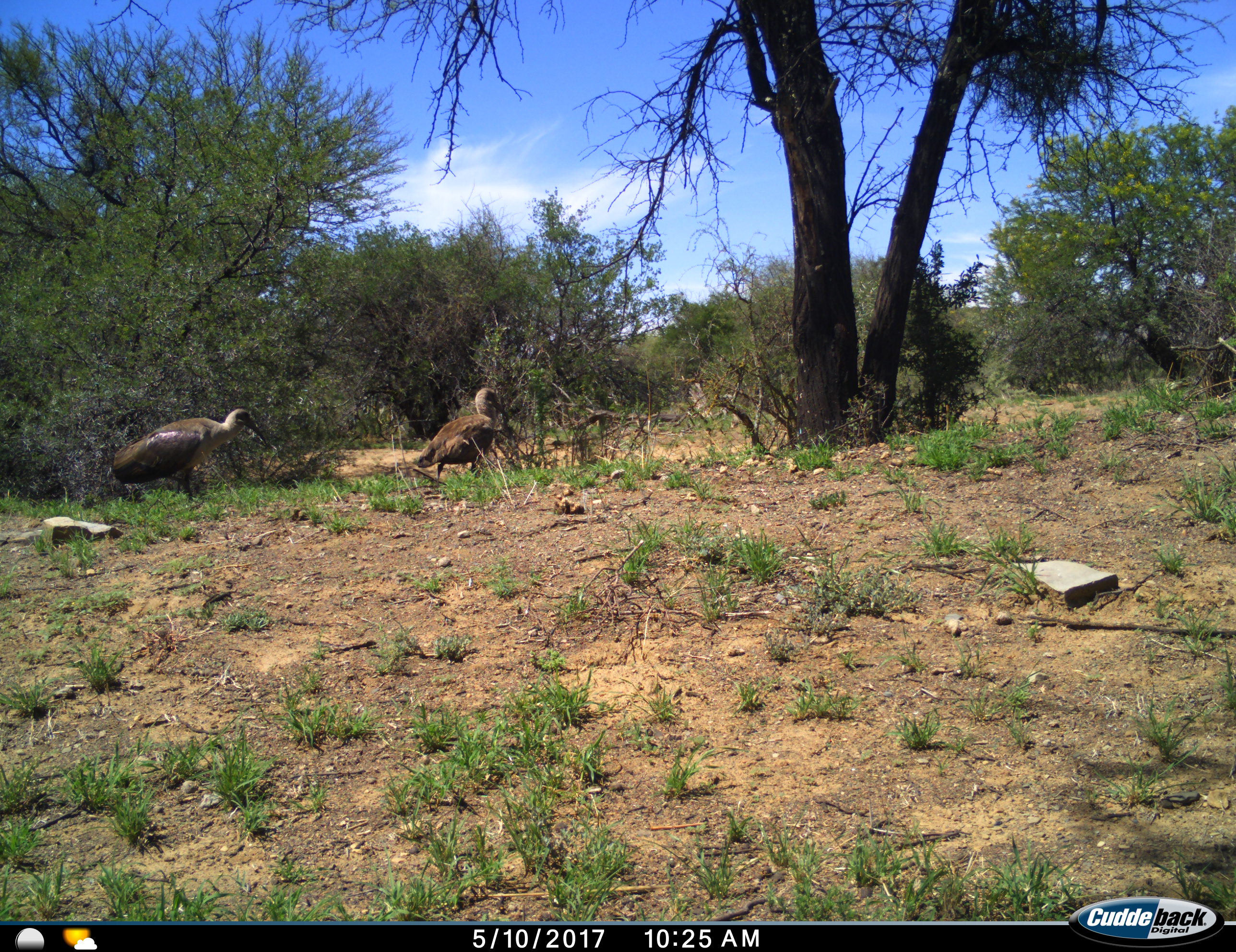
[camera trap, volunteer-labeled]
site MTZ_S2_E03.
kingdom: Animalia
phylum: Chordata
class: Aves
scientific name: Aves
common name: bird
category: birdother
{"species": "birdother (bird) (Aves)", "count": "2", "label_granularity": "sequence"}